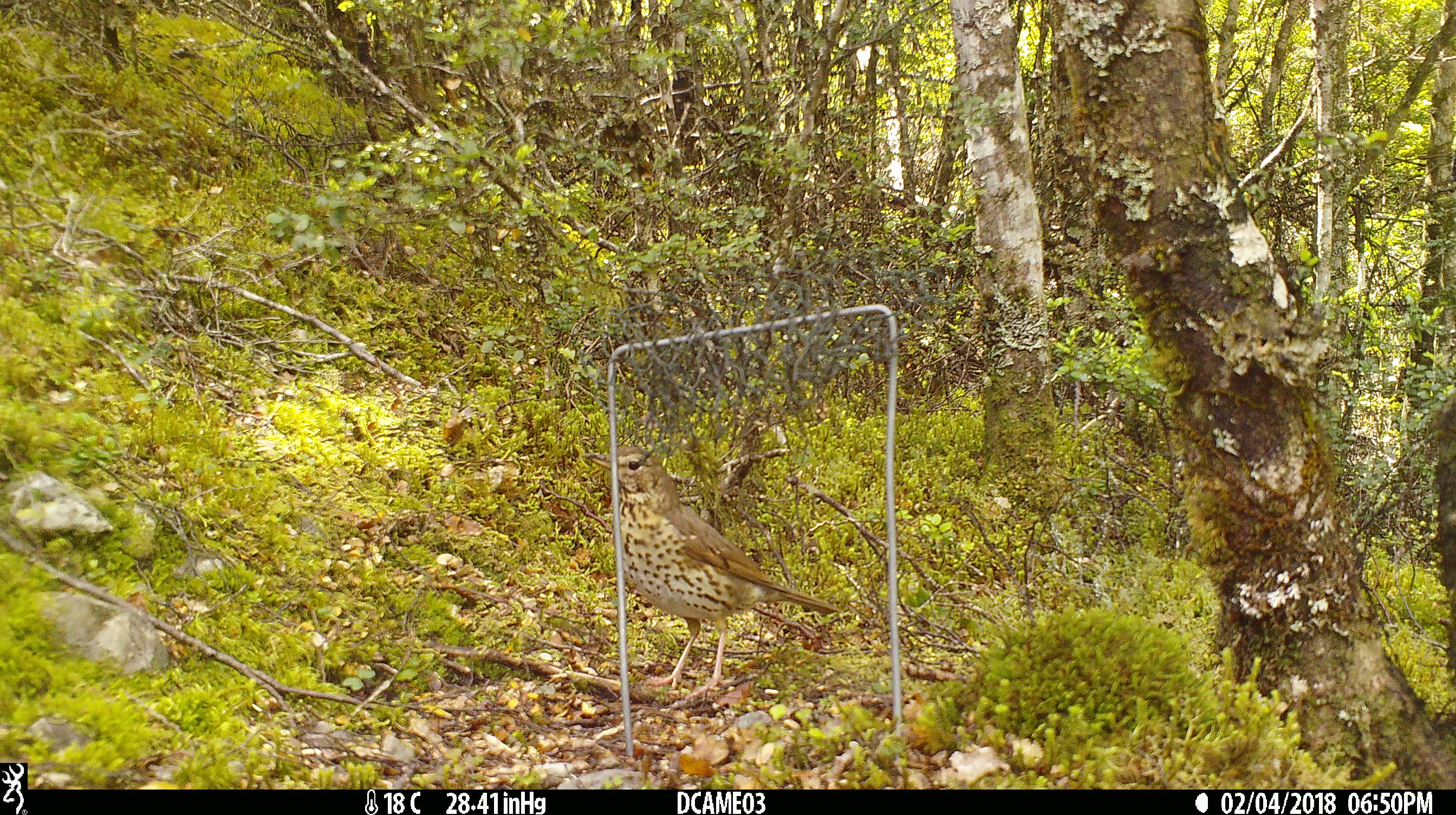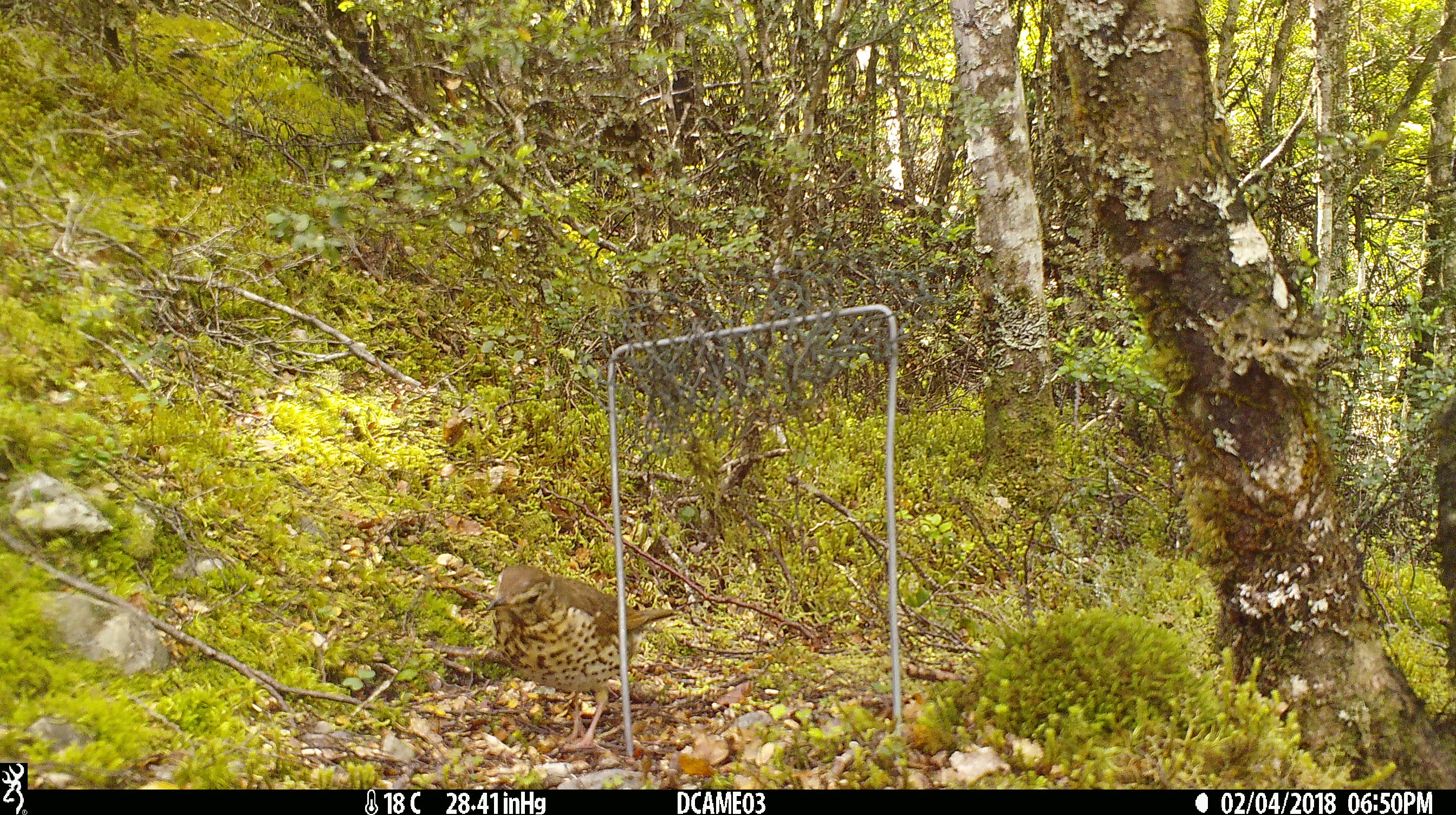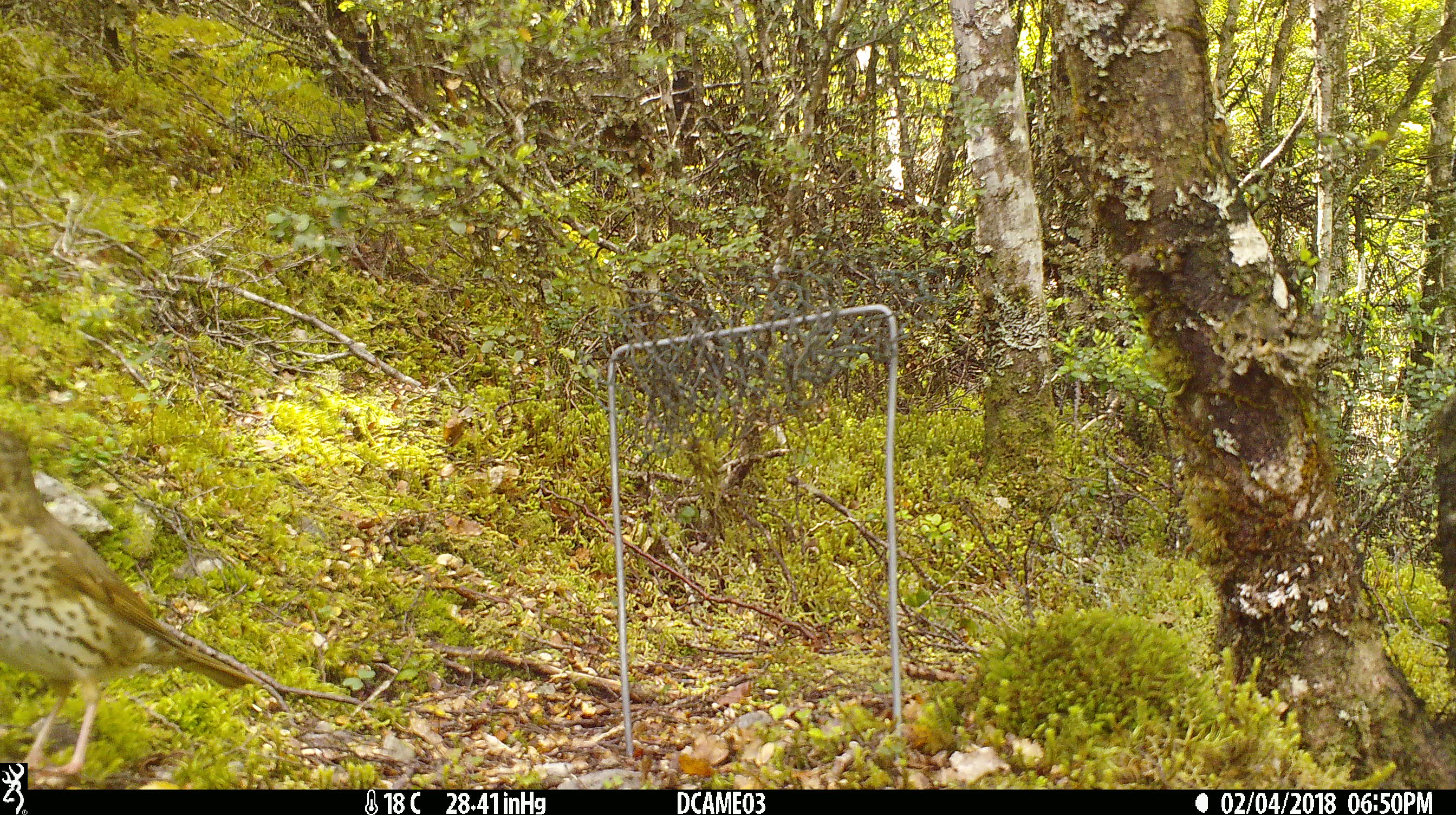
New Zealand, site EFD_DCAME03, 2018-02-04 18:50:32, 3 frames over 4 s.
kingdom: Animalia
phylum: Chordata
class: Aves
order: Passeriformes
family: Turdidae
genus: Turdus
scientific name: Turdus philomelos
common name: song thrush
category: thrush